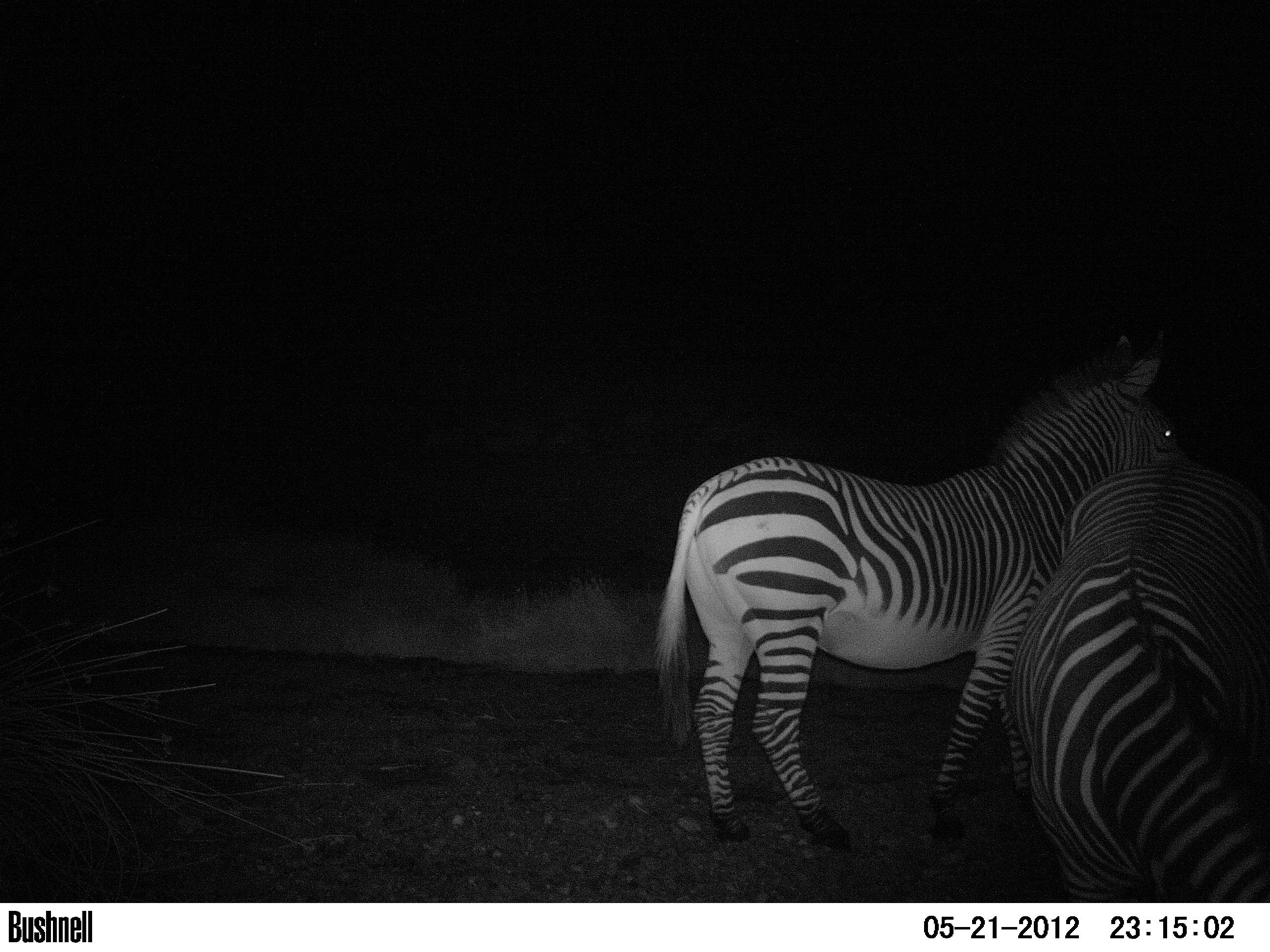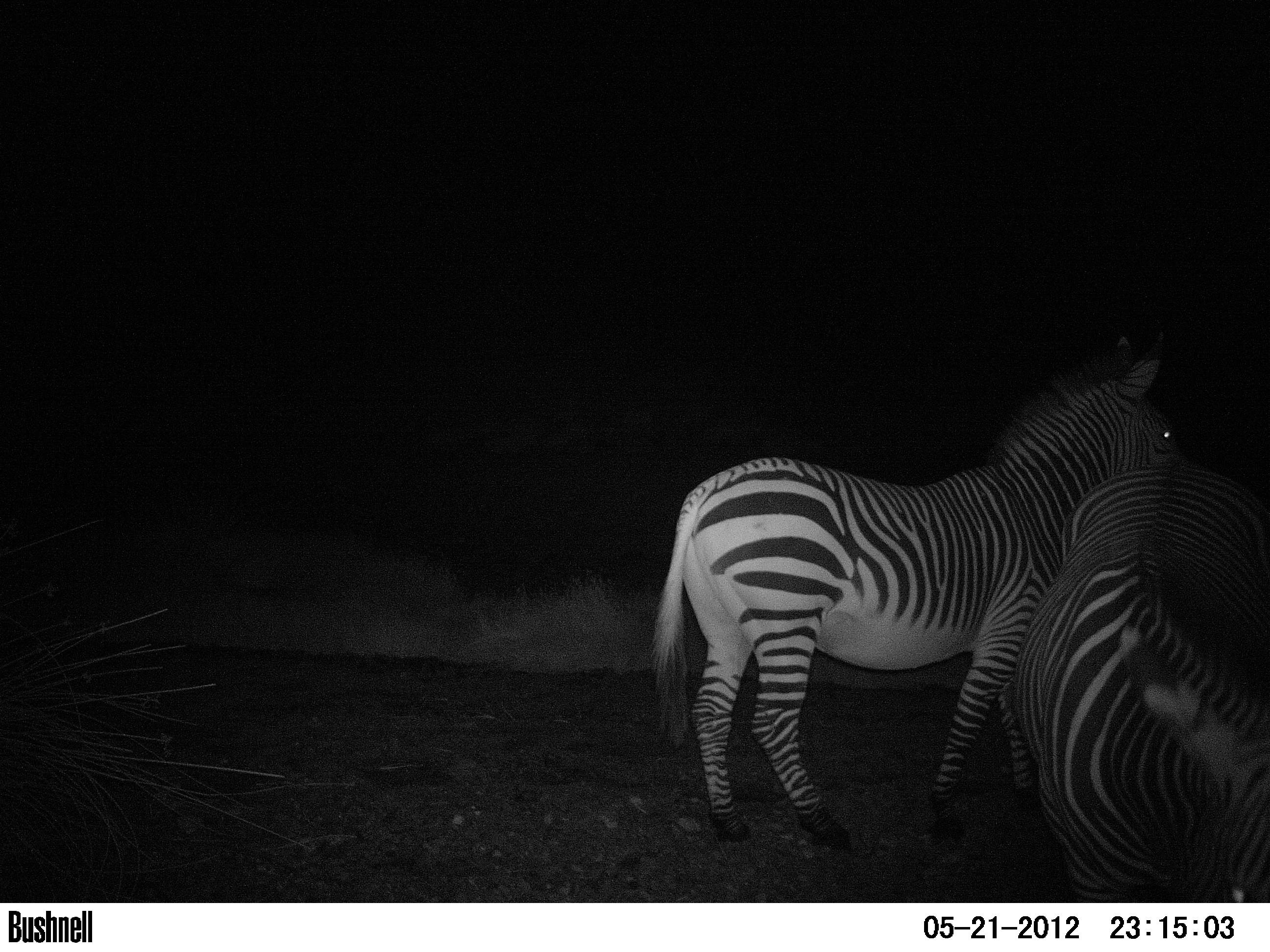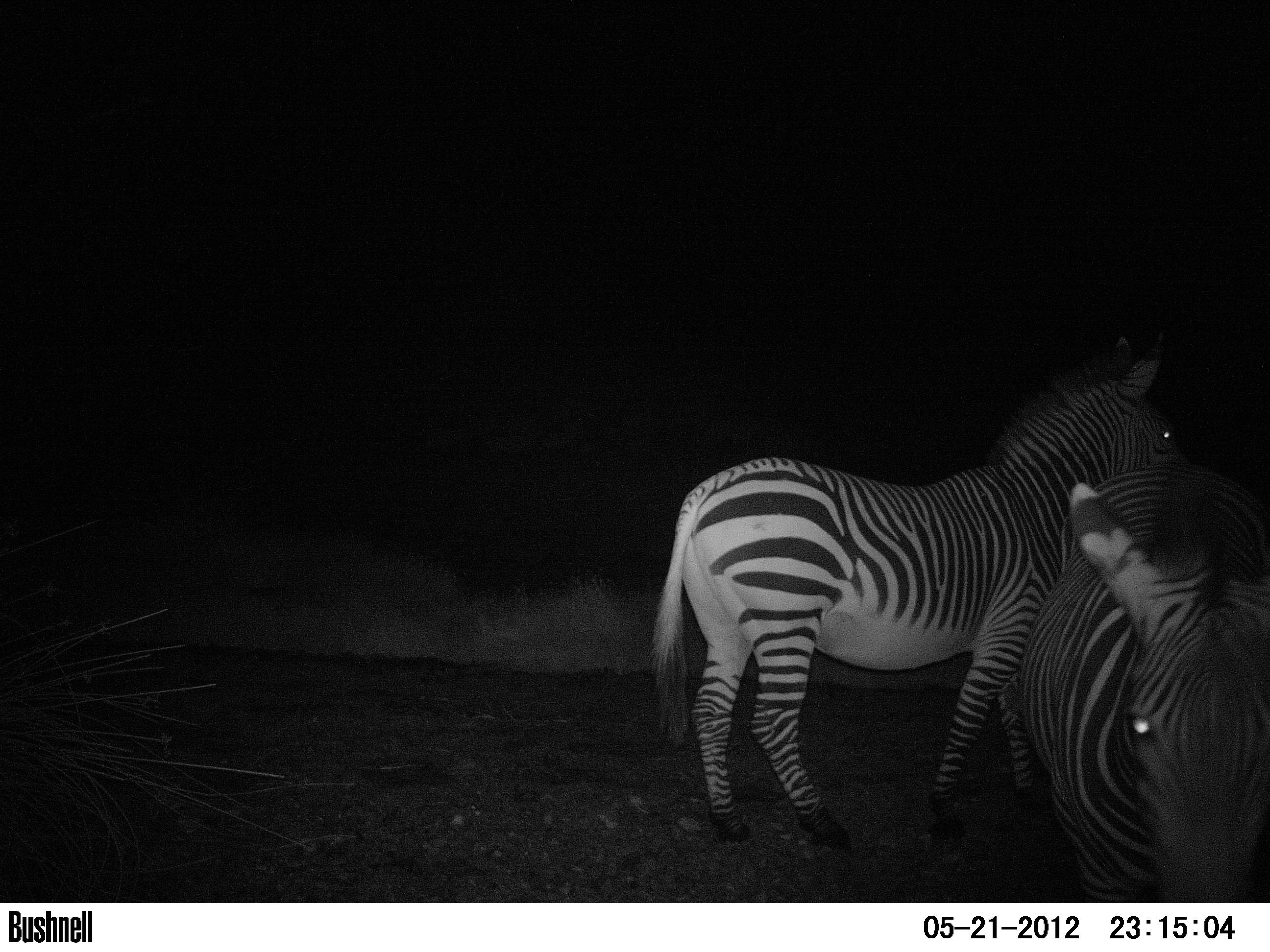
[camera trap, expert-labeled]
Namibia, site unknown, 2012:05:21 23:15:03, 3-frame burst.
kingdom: Animalia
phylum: Chordata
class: Mammalia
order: Perissodactyla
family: Equidae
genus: Equus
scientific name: Equus zebra hartmannae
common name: hartmann's mountain zebra